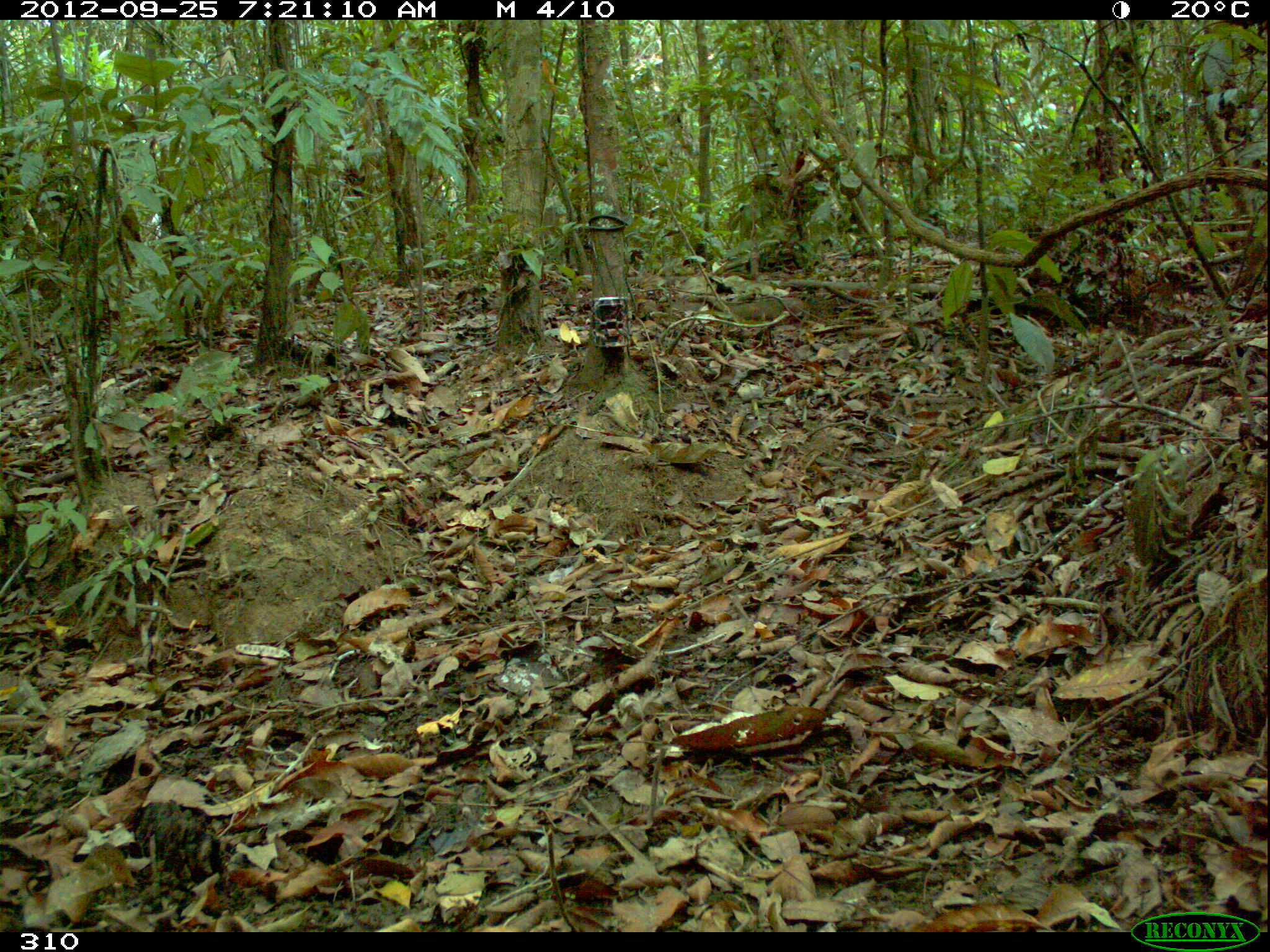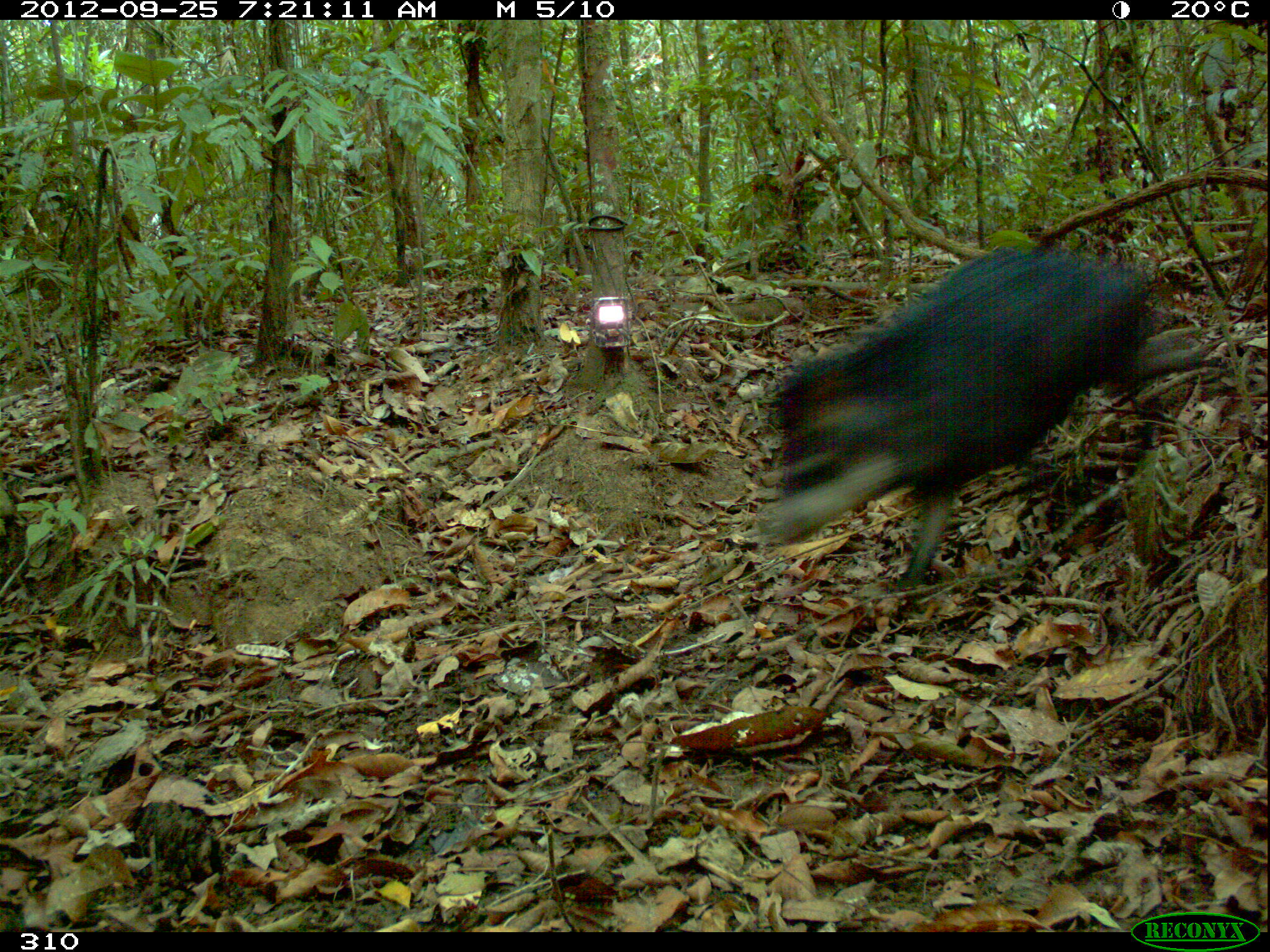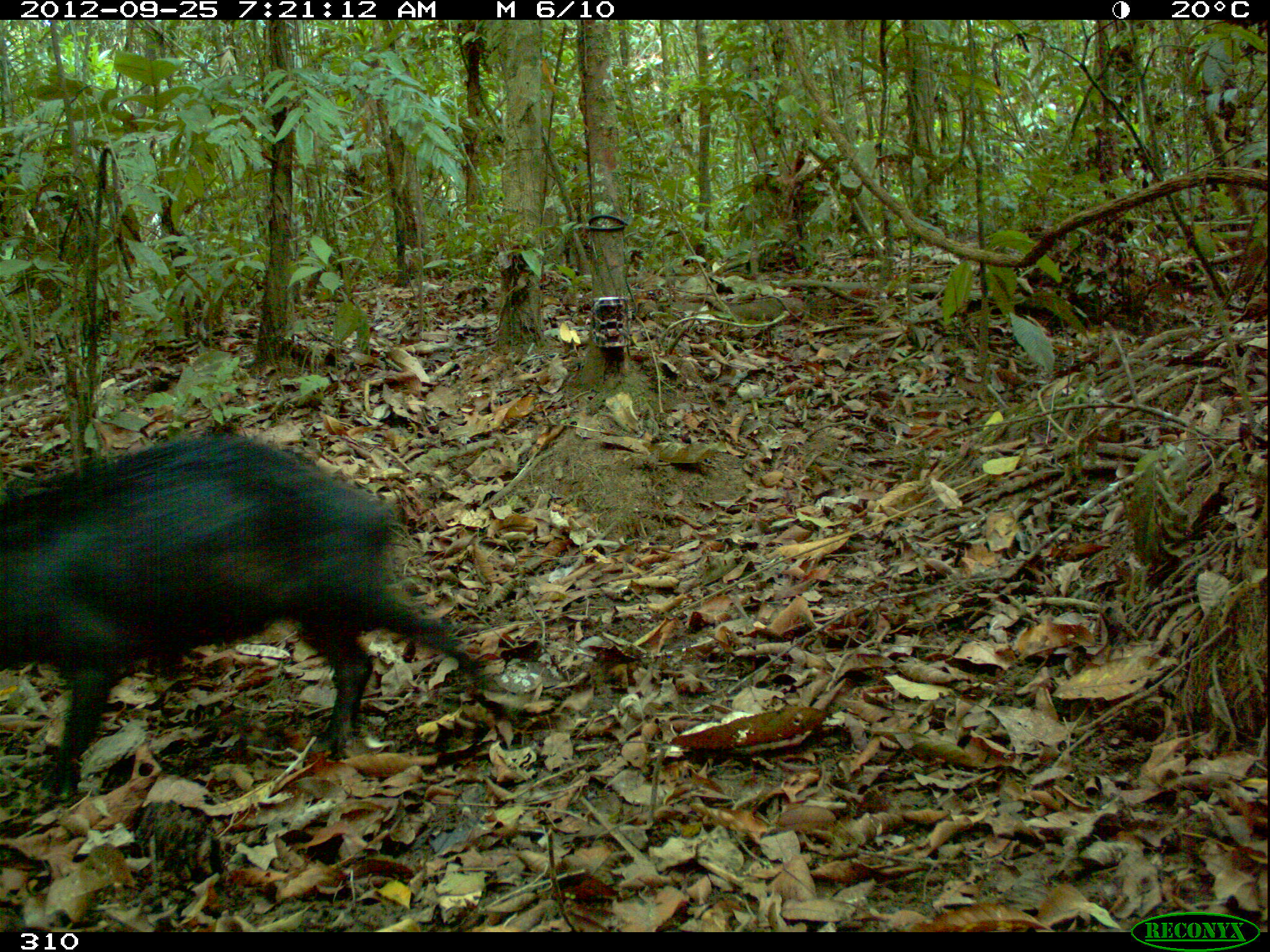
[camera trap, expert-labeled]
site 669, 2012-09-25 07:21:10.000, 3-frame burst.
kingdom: Animalia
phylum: Chordata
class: Mammalia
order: Artiodactyla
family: Tayassuidae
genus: Tayassu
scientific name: Tayassu pecari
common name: white-lipped peccary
Tayassu pecari (white-lipped peccary).